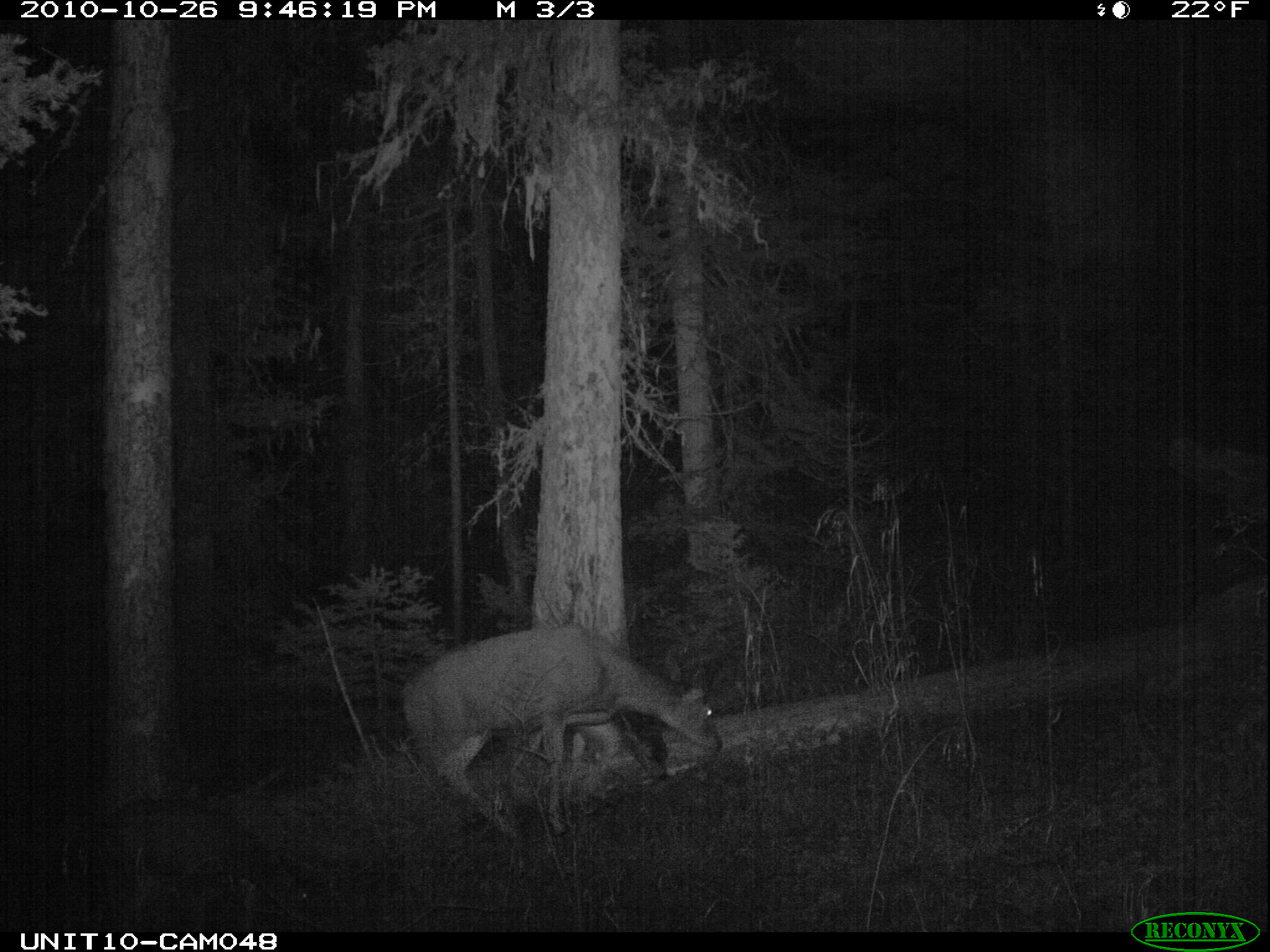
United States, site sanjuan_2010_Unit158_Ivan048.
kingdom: Animalia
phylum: Chordata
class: Mammalia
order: Artiodactyla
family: Cervidae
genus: Odocoileus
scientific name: Odocoileus hemionus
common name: mule deer